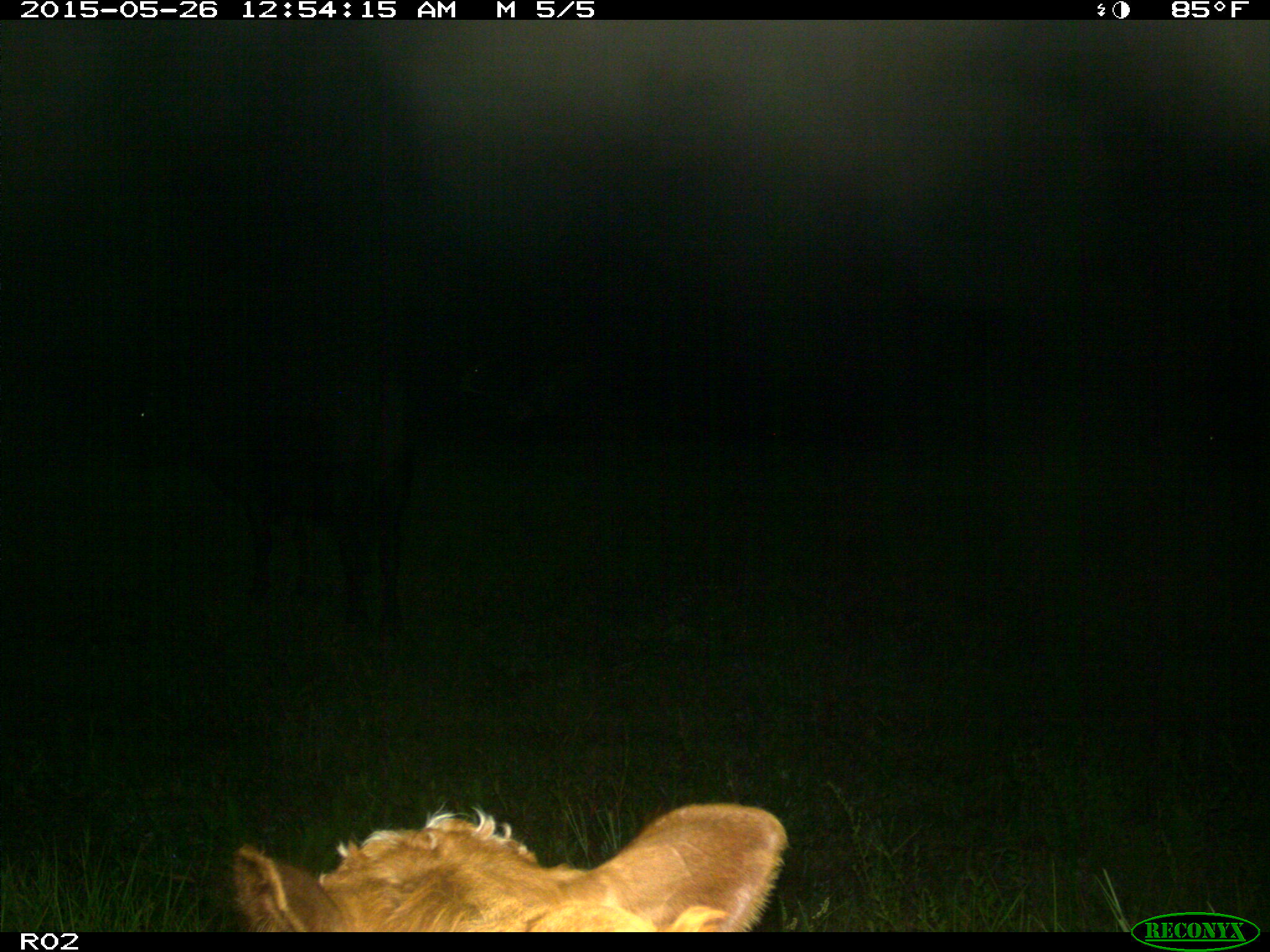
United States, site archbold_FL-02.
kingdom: Animalia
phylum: Chordata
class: Mammalia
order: Artiodactyla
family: Bovidae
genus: Bos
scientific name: Bos taurus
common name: domestic cow